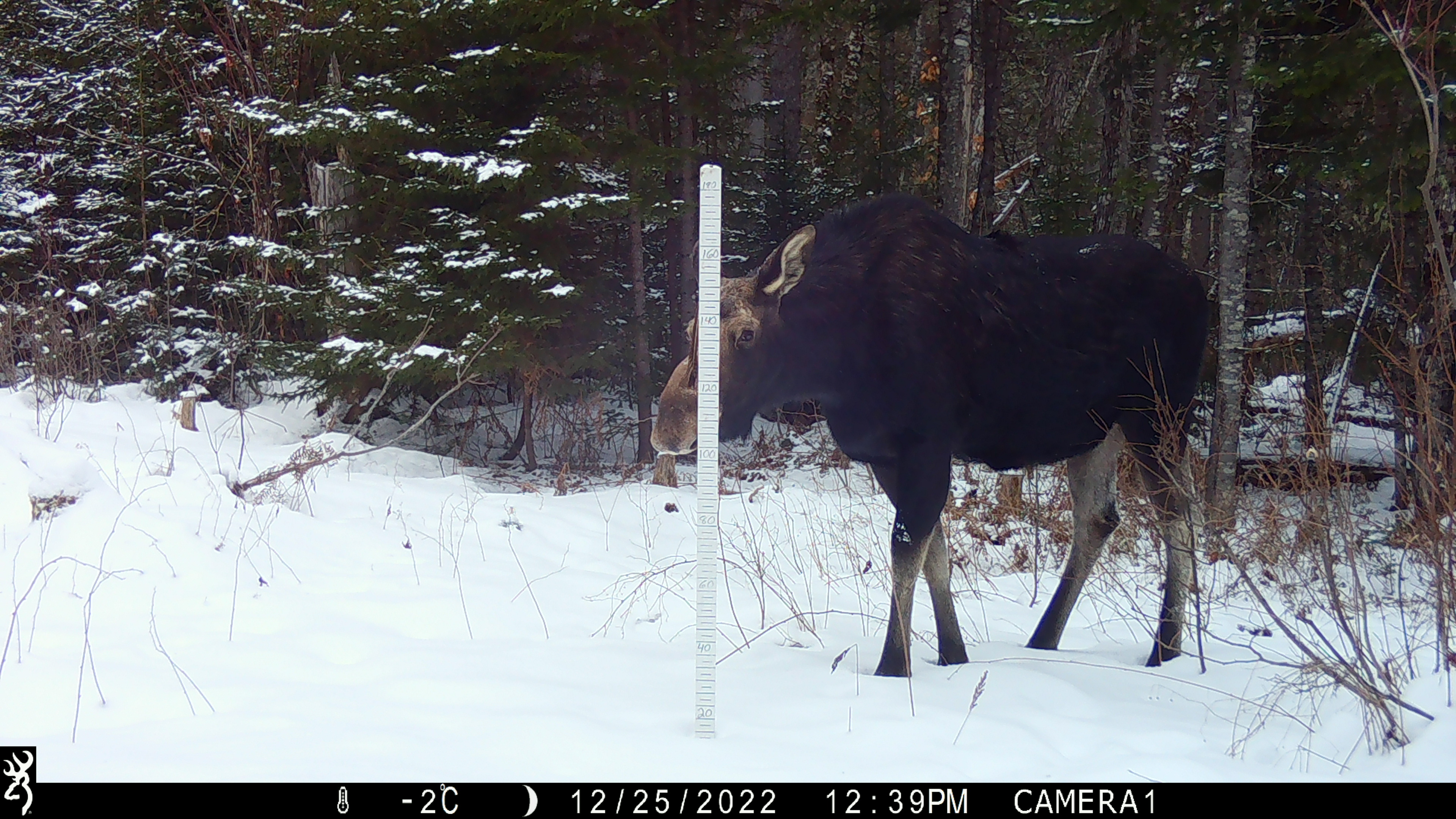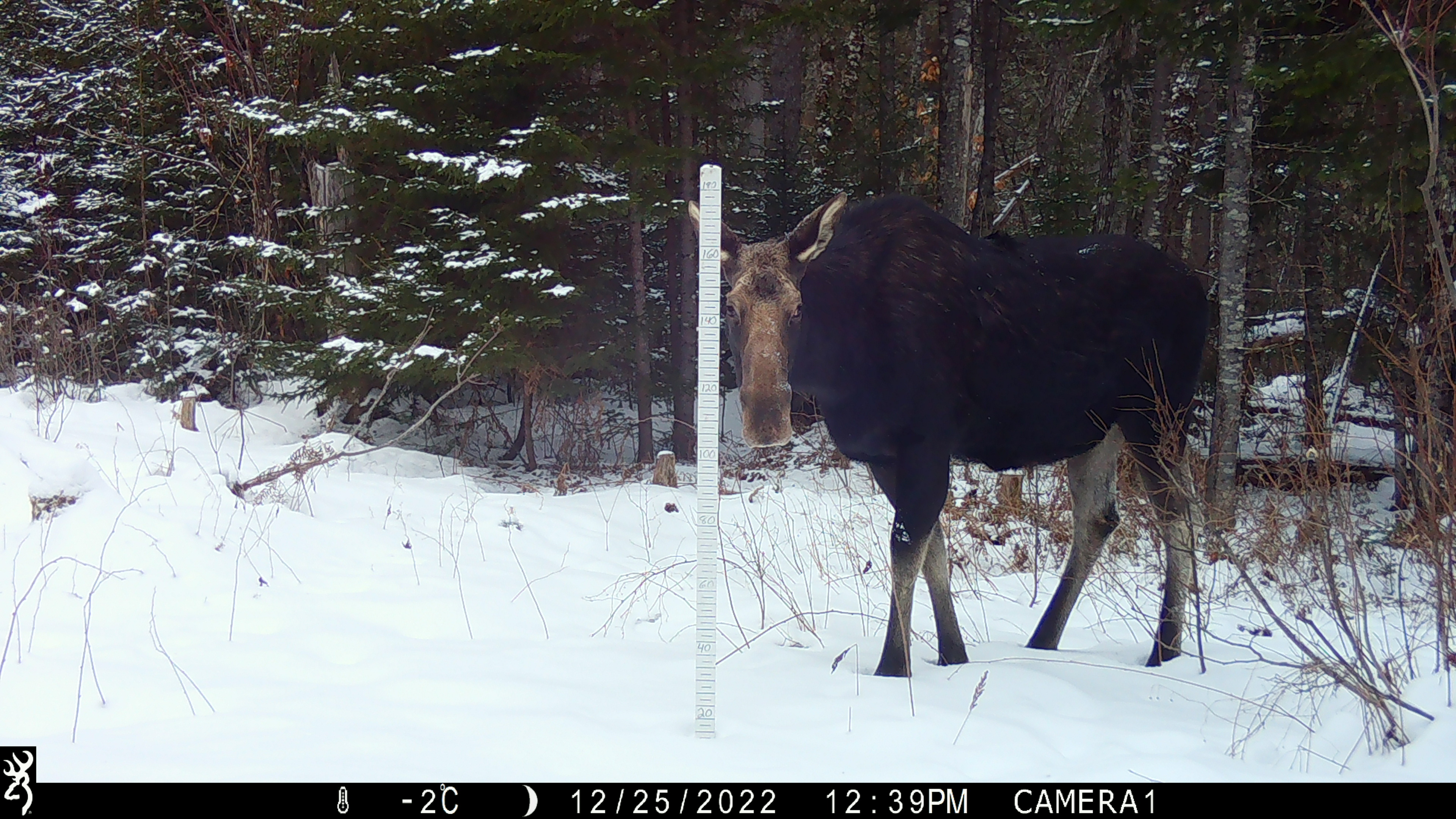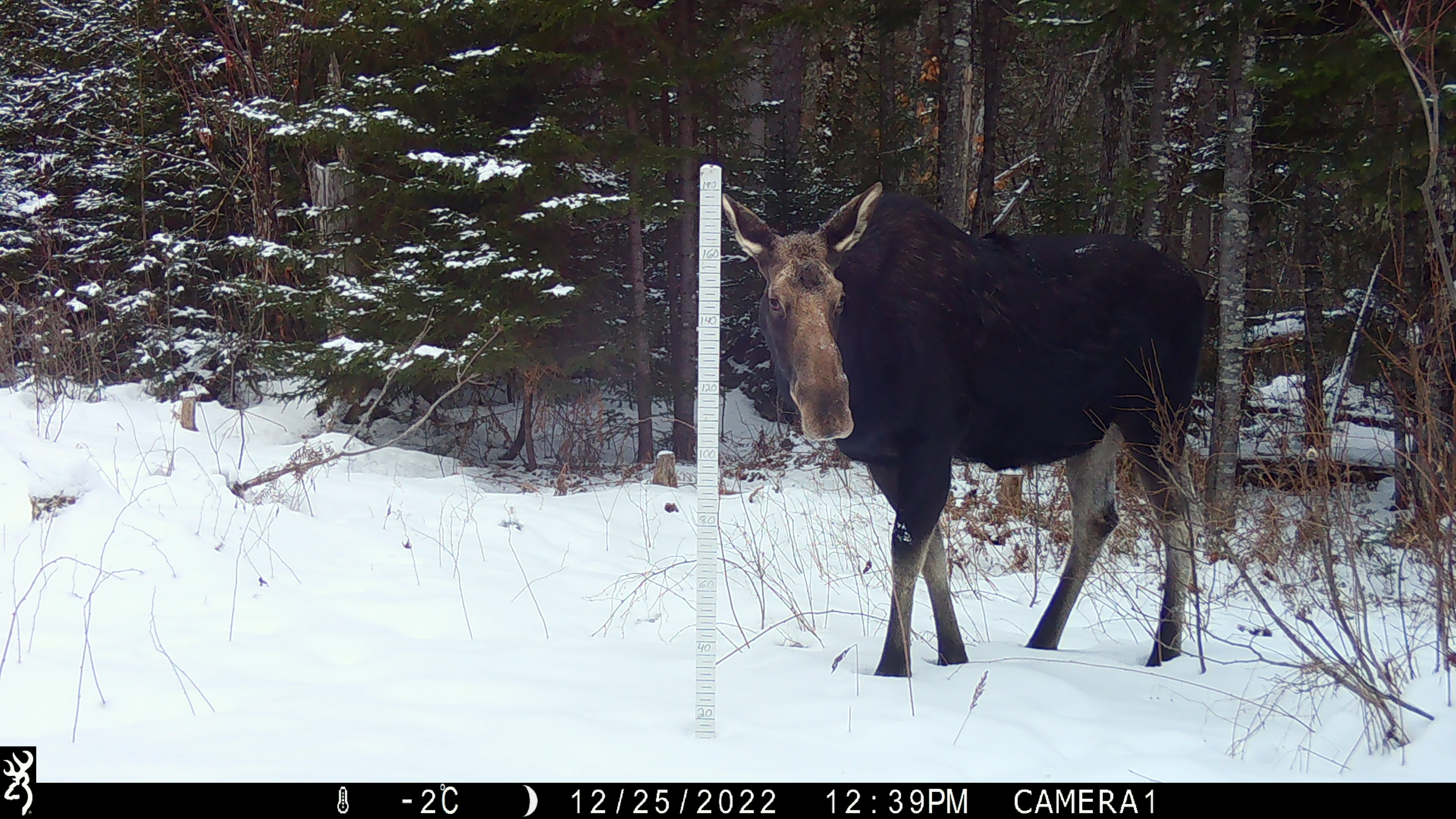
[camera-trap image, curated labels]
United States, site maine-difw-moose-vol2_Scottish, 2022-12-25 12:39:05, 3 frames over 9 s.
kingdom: Animalia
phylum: Chordata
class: Mammalia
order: Artiodactyla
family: Cervidae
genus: Alces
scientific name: Alces alces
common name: moose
Moose (Alces alces).